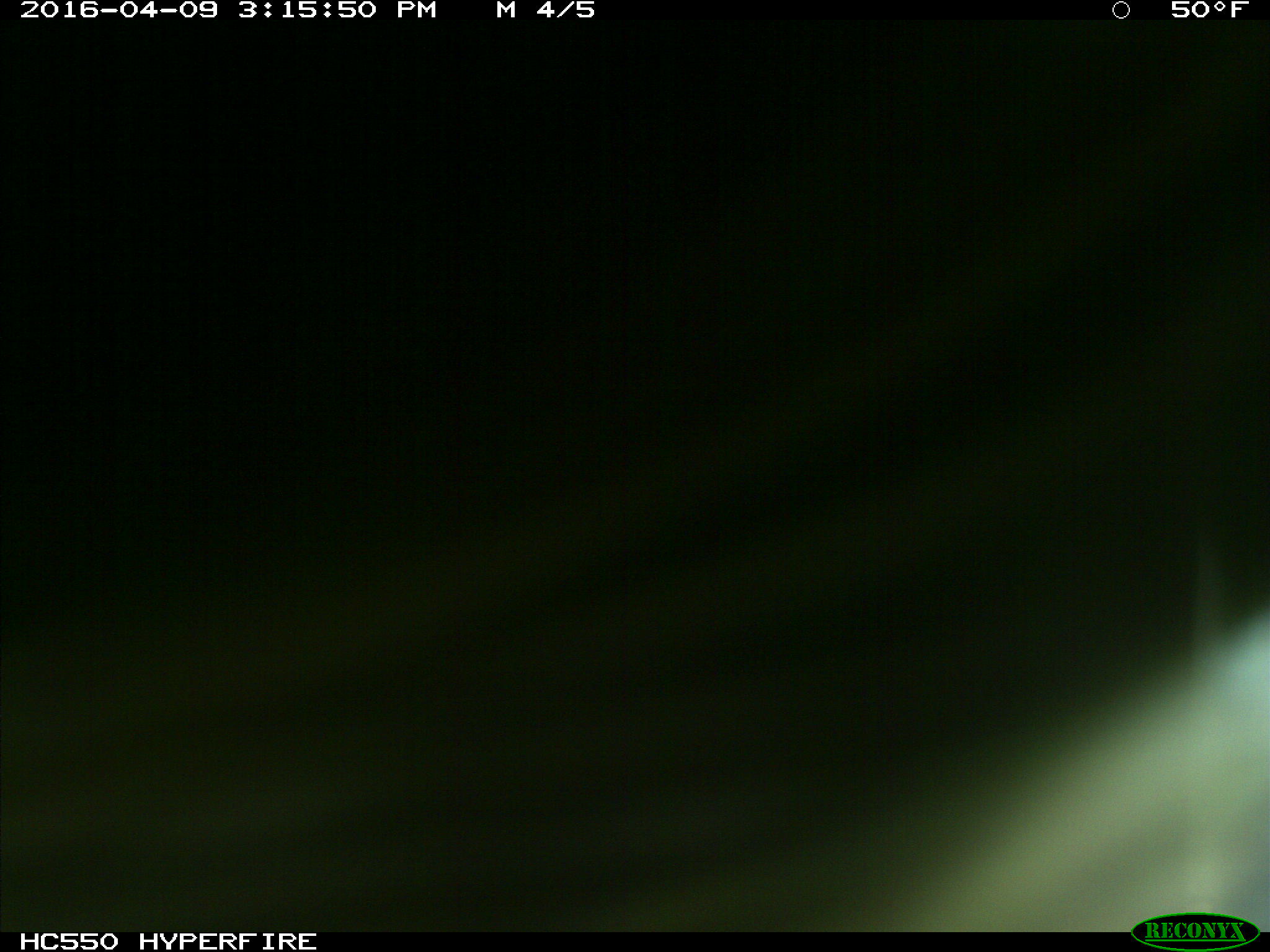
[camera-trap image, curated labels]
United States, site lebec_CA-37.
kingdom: Animalia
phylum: Chordata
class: Mammalia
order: Artiodactyla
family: Bovidae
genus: Bos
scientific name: Bos taurus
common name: domestic cow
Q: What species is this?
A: Bos taurus (domestic cow).